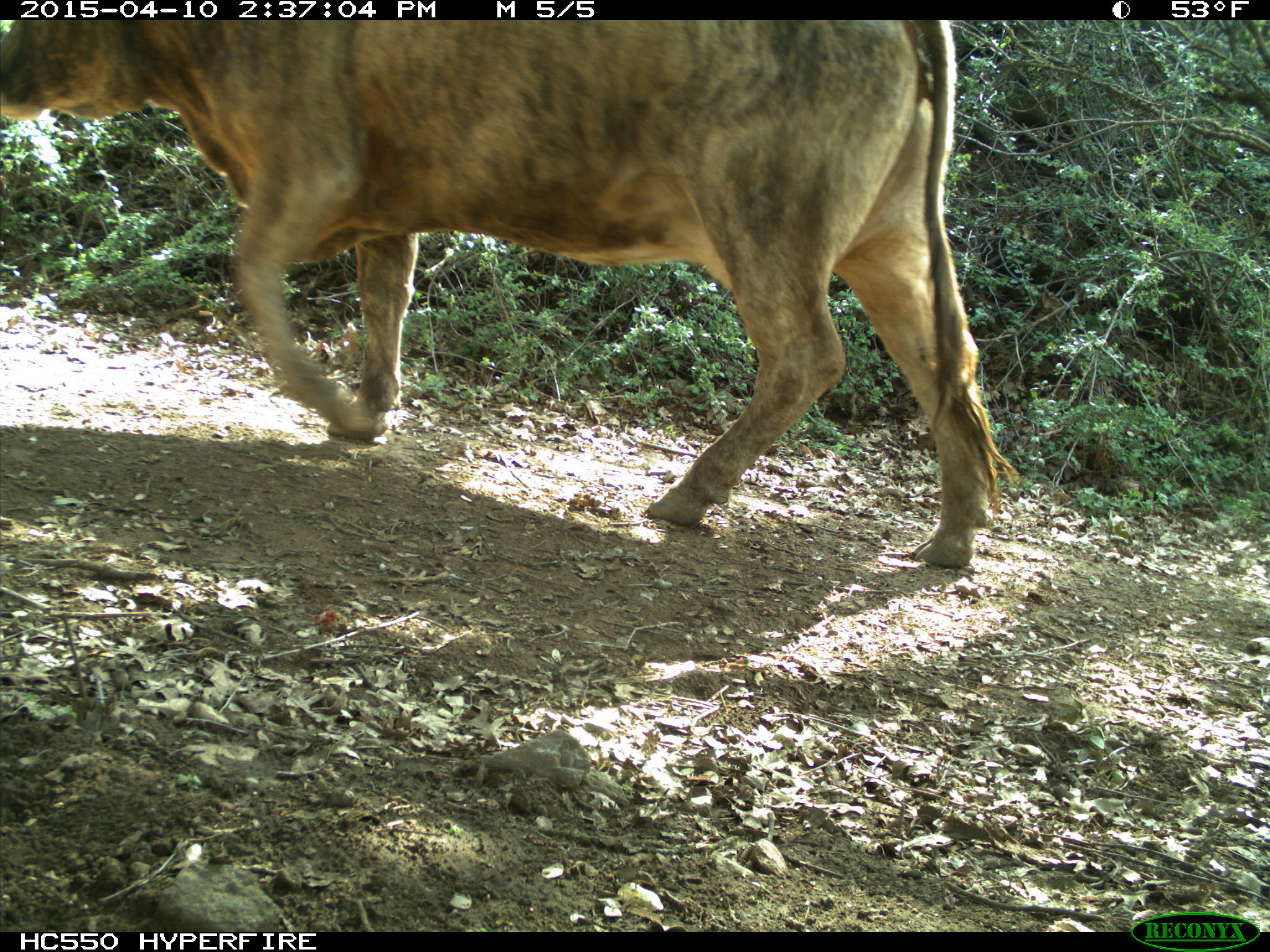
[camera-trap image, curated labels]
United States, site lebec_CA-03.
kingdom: Animalia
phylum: Chordata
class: Mammalia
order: Artiodactyla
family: Bovidae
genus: Bos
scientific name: Bos taurus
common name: domestic cow